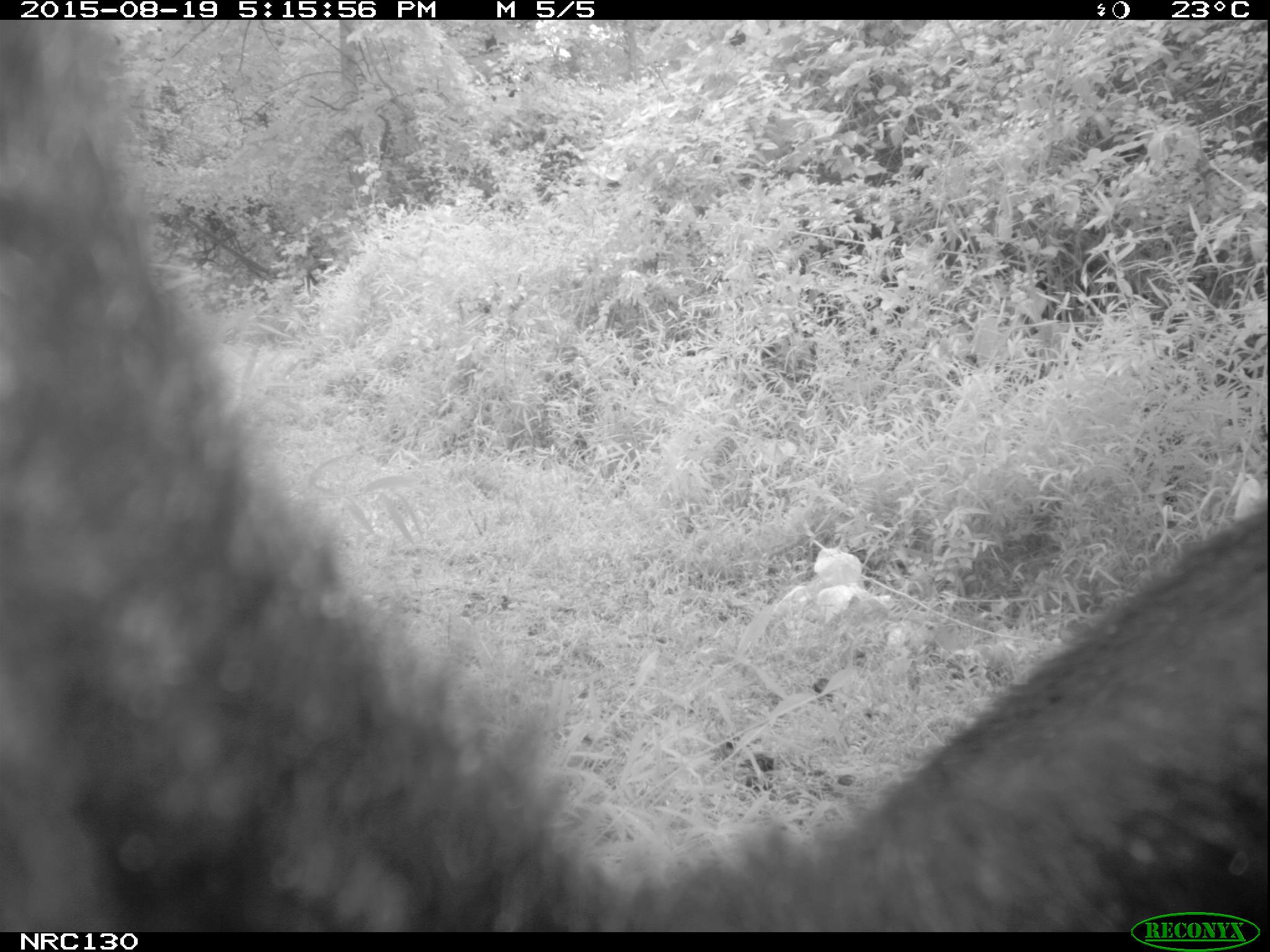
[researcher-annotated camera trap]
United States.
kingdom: Animalia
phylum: Chordata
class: Mammalia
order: Carnivora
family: Ursidae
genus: Ursus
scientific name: Ursus americanus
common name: american black bear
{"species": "American Black Bear (Ursus americanus)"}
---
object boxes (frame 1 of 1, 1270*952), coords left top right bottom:
American Black Bear: 1 22 1263 926